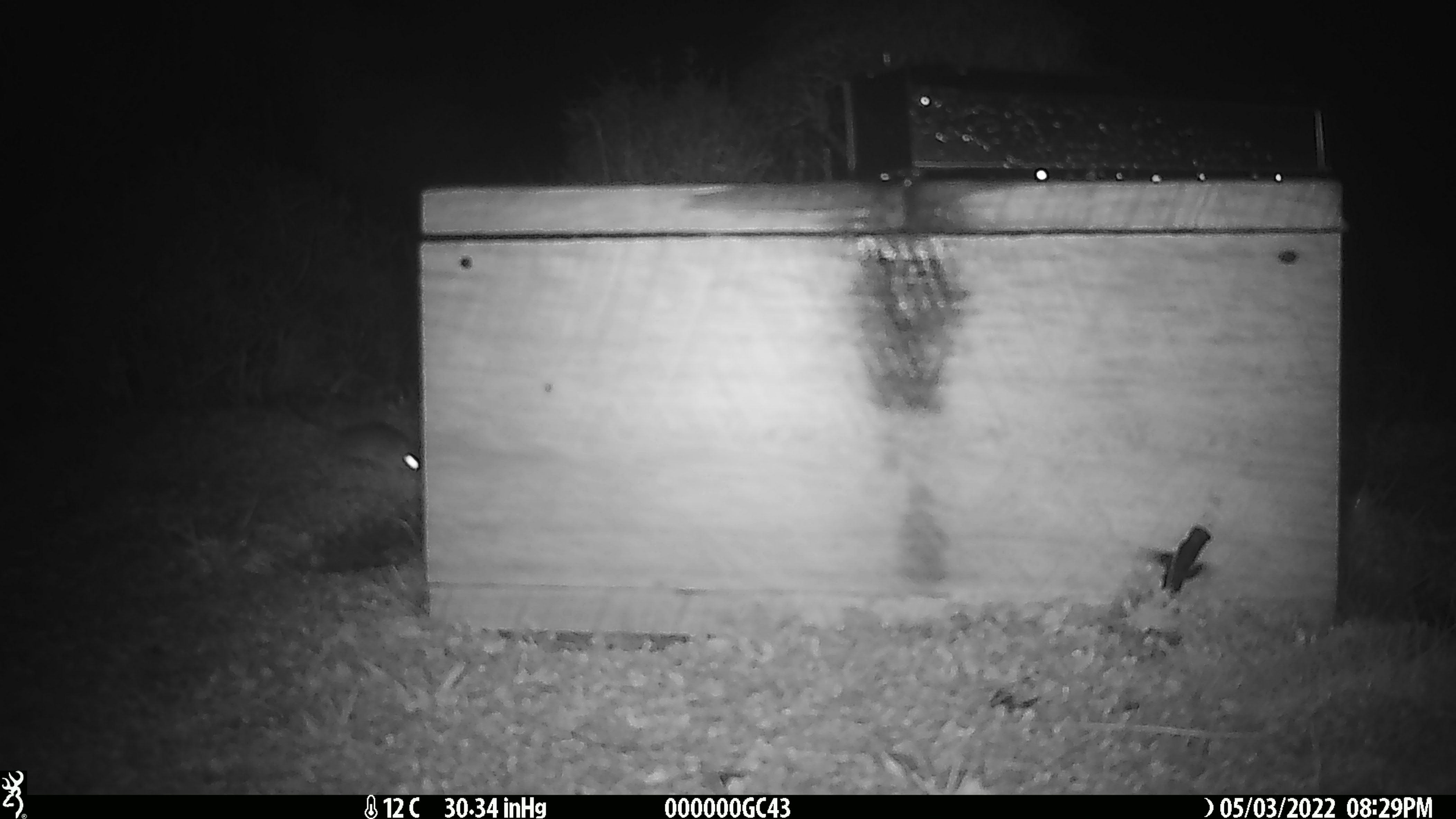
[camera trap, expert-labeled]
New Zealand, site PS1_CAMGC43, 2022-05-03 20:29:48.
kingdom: Animalia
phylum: Chordata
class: Mammalia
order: Rodentia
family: Muridae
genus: Mus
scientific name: Mus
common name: mouse